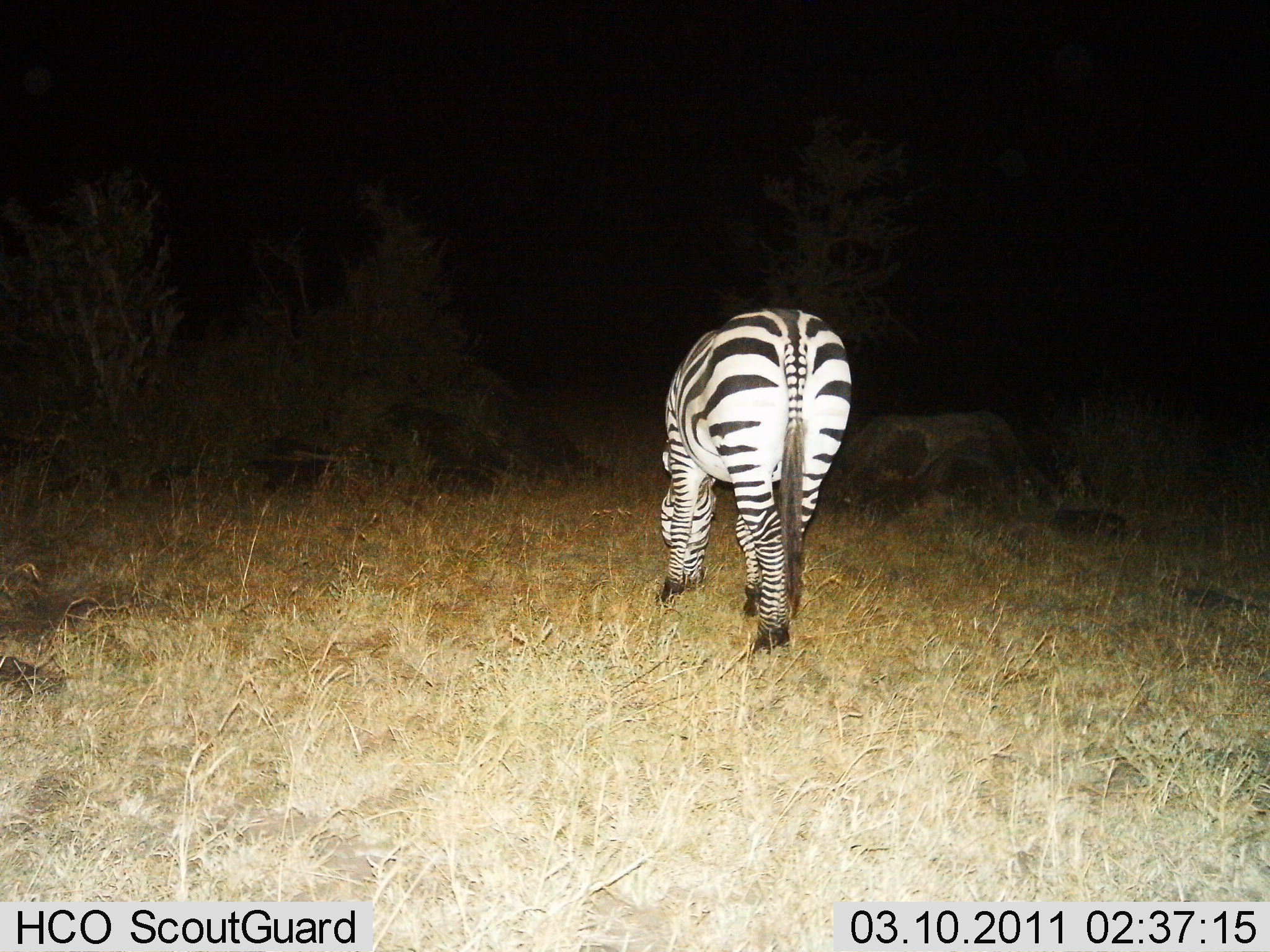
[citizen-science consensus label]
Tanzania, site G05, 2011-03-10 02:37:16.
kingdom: Animalia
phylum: Chordata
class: Mammalia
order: Perissodactyla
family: Equidae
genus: Equus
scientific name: Equus quagga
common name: plains zebra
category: zebra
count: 1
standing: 27%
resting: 0%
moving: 0%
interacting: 0%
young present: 0%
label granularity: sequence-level